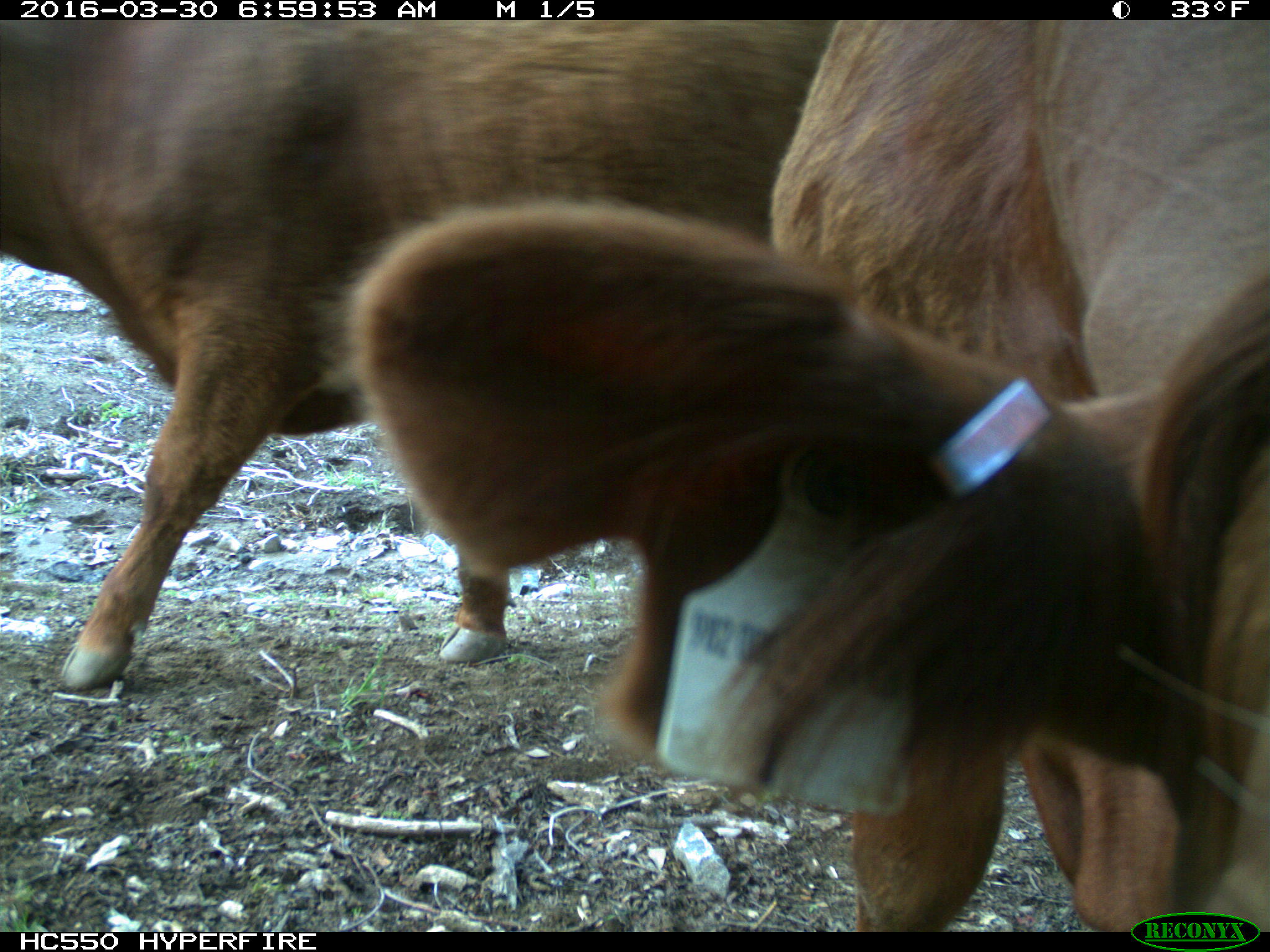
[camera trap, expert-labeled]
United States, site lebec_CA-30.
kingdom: Animalia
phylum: Chordata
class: Mammalia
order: Artiodactyla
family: Bovidae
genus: Bos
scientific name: Bos taurus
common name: domestic cow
Bos taurus (domestic cow).